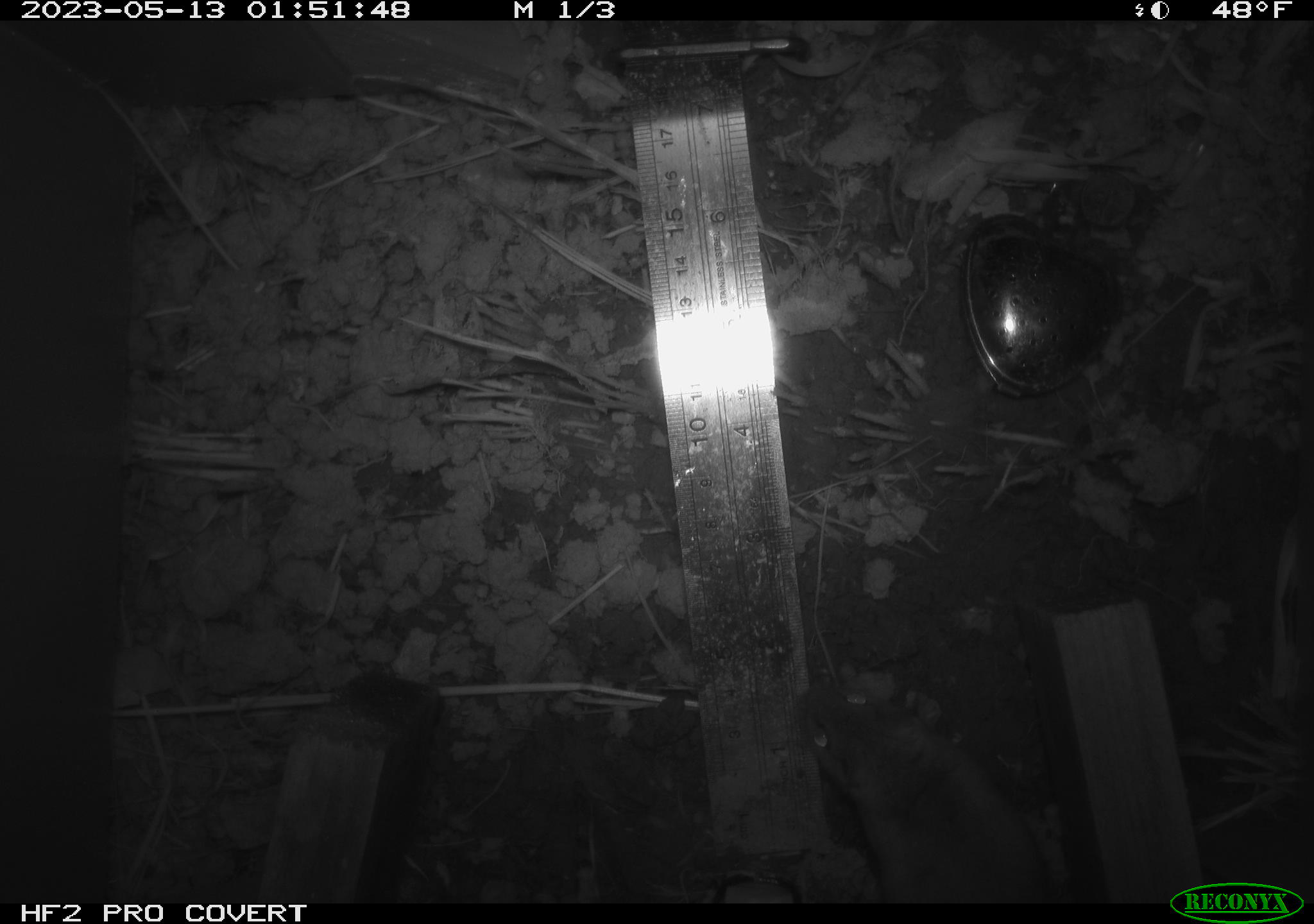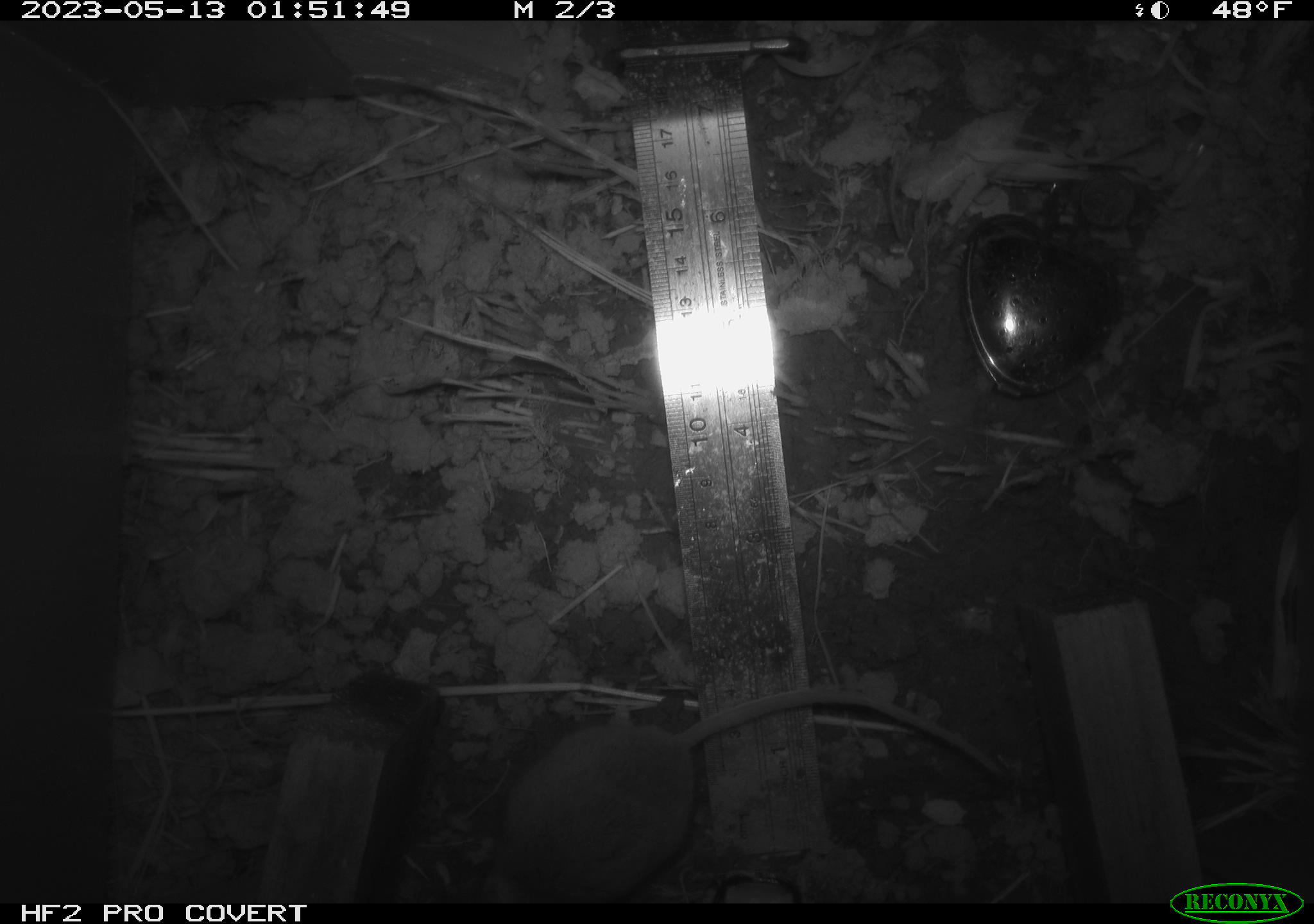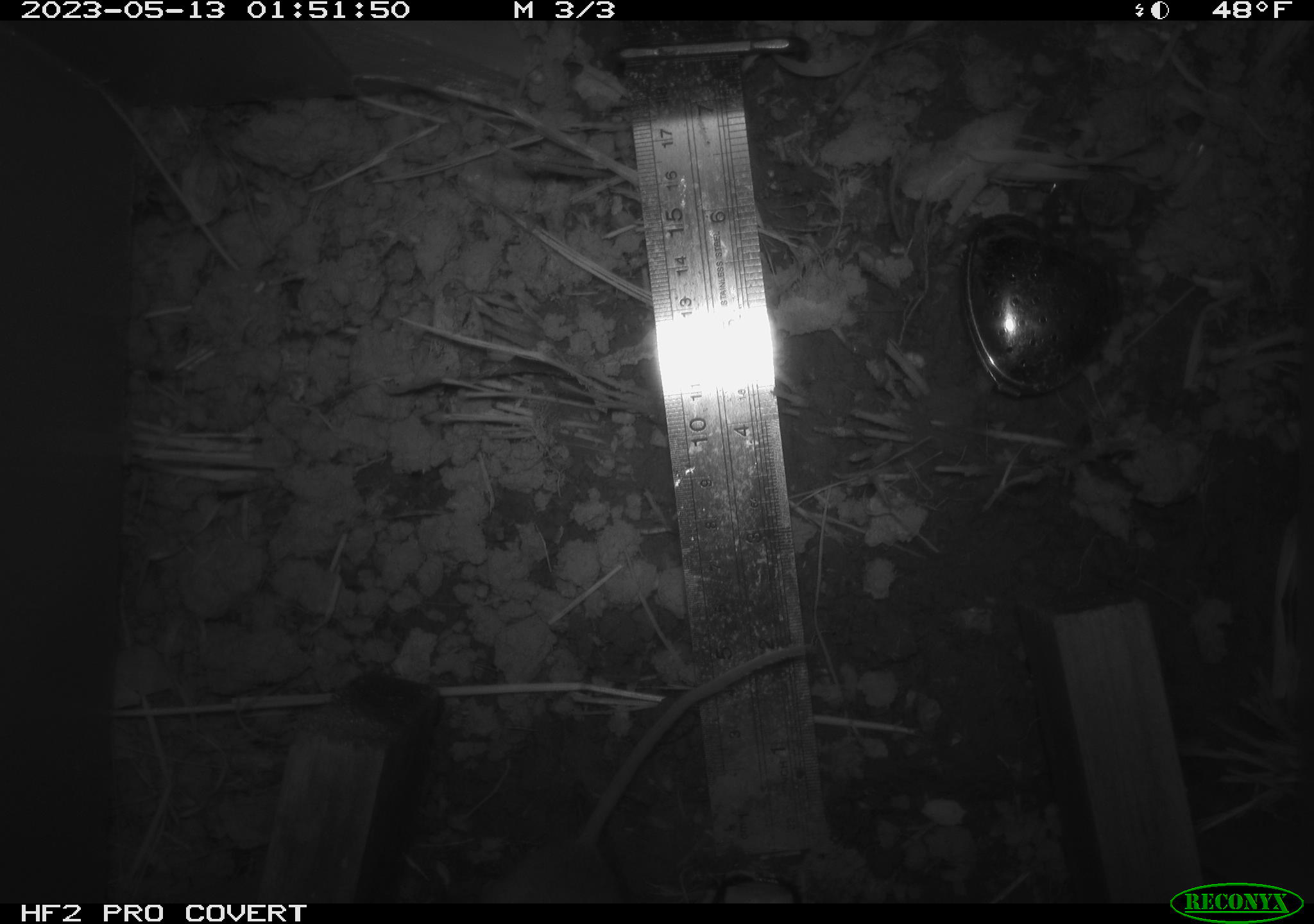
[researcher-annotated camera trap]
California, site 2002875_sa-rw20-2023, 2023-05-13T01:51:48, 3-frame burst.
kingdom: Animalia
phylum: Chordata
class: Mammalia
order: Rodentia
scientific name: Rodentia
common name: mouse species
Mouse species (Rodentia).